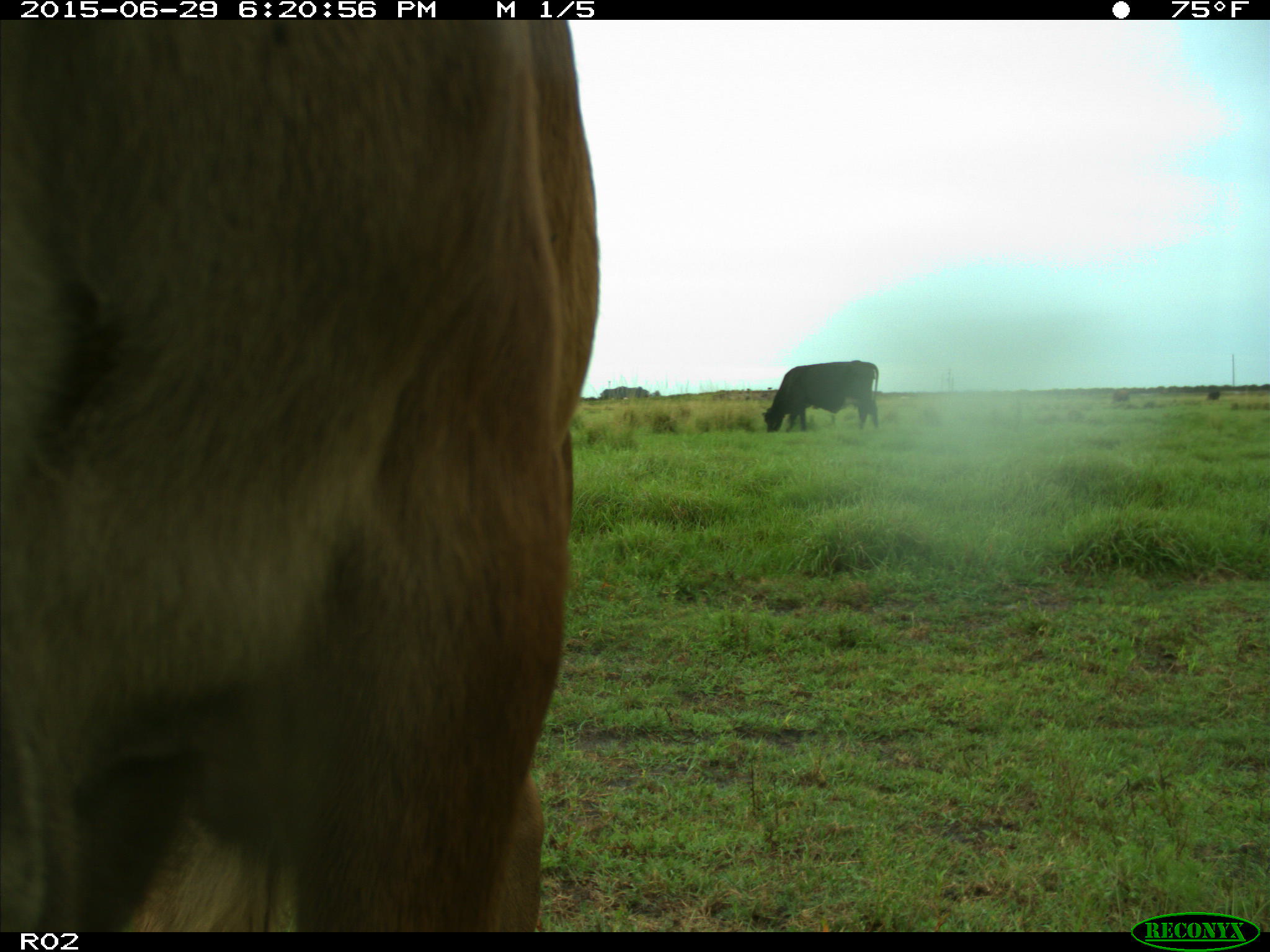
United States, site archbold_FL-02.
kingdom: Animalia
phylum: Chordata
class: Mammalia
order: Artiodactyla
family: Bovidae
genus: Bos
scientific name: Bos taurus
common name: domestic cow